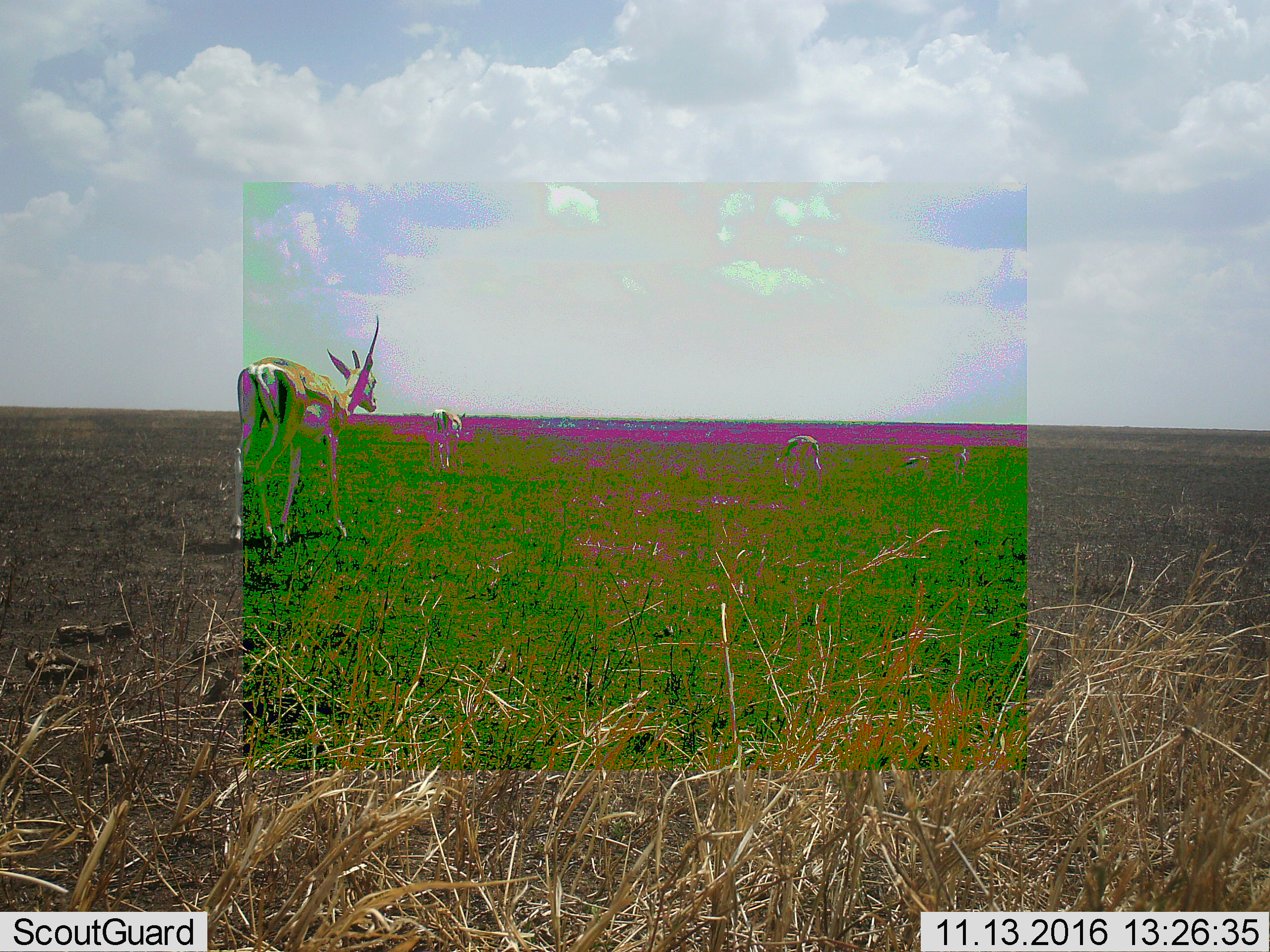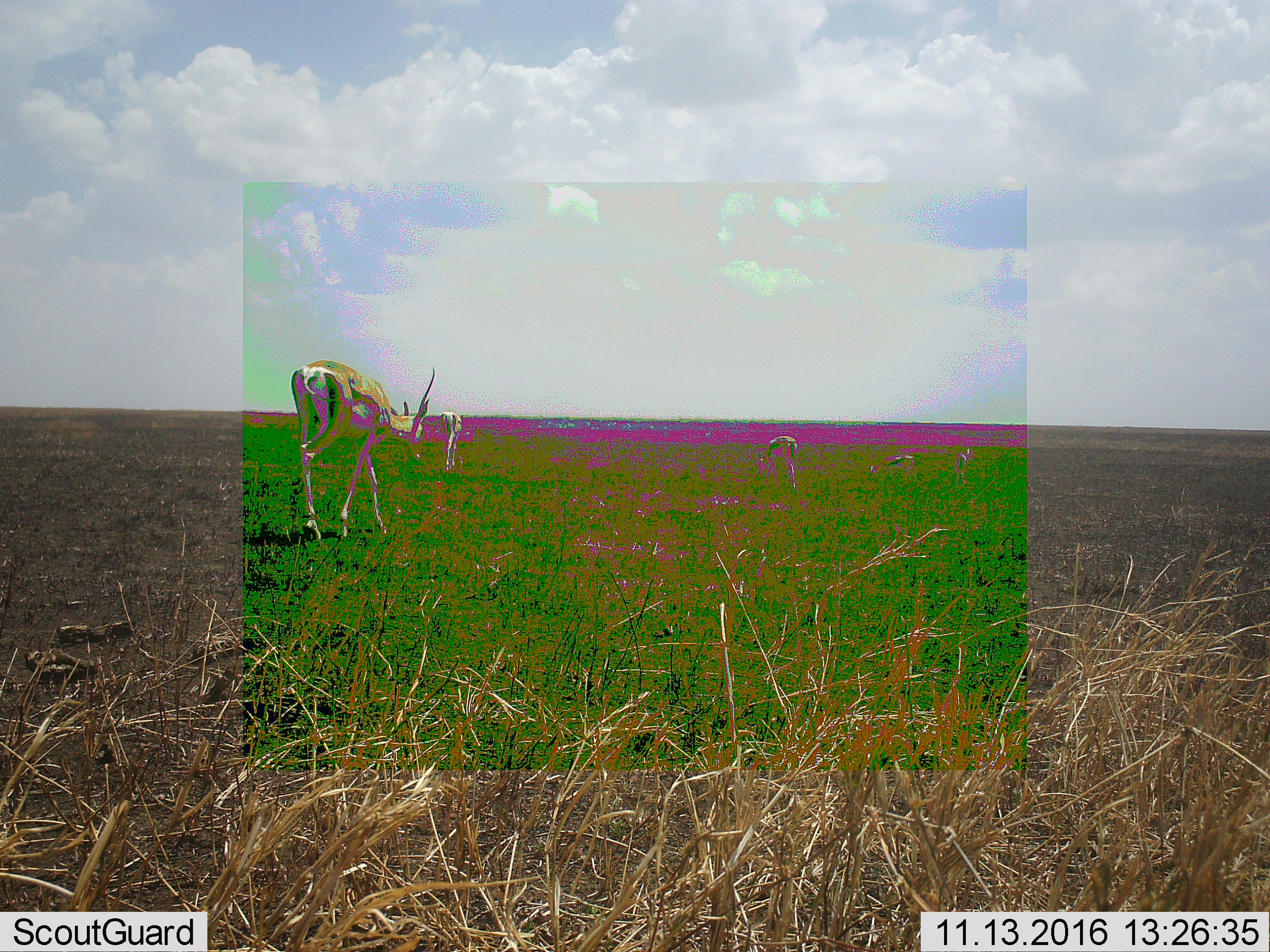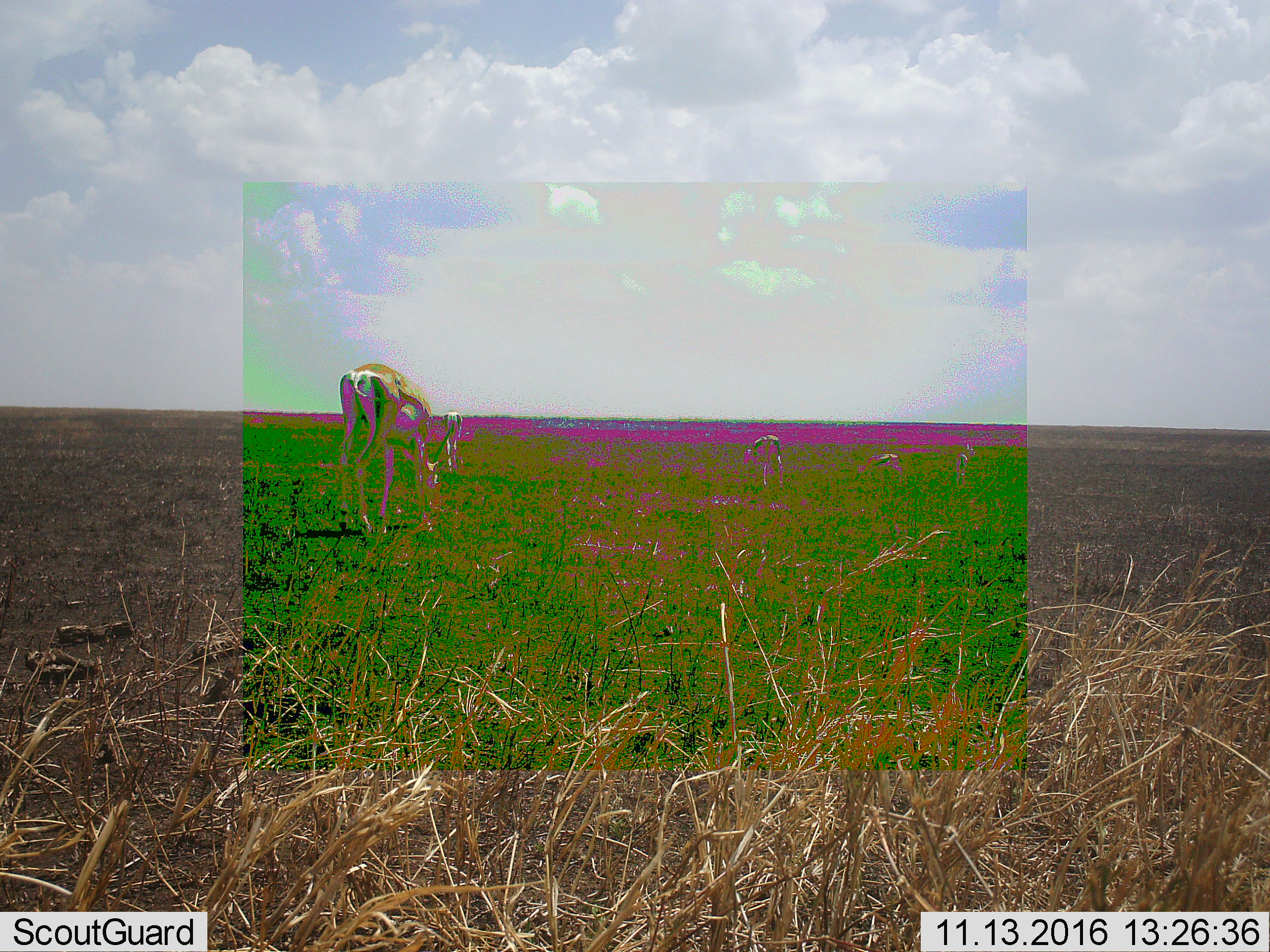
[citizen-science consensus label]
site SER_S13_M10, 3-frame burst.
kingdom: Animalia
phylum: Chordata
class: Mammalia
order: Artiodactyla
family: Bovidae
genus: Eudorcas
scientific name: Eudorcas thomsonii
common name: thomson's gazelle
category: gazellethomsons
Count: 5.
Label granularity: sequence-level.